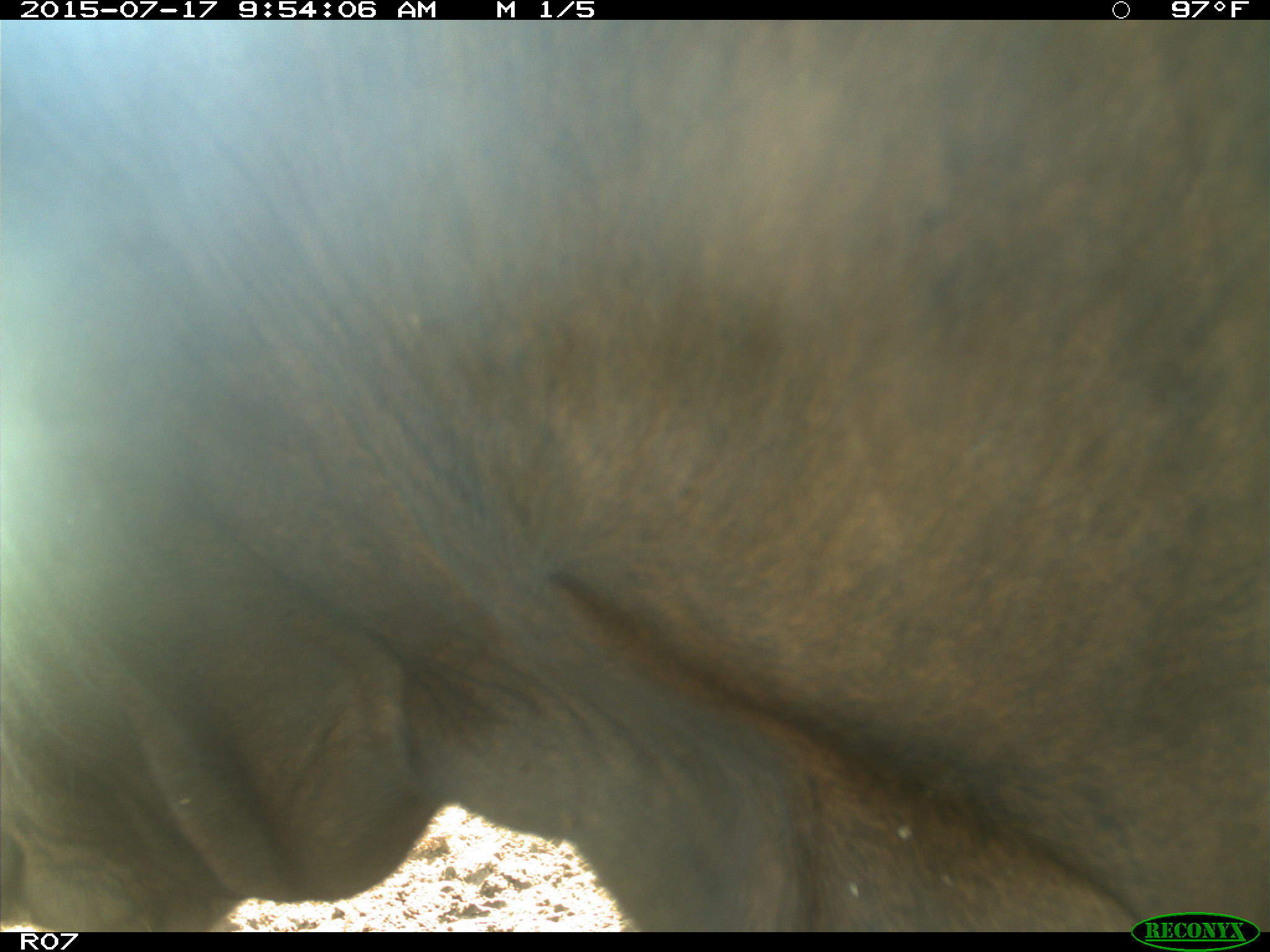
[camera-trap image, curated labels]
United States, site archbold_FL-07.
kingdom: Animalia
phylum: Chordata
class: Mammalia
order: Artiodactyla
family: Bovidae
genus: Bos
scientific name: Bos taurus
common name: domestic cow